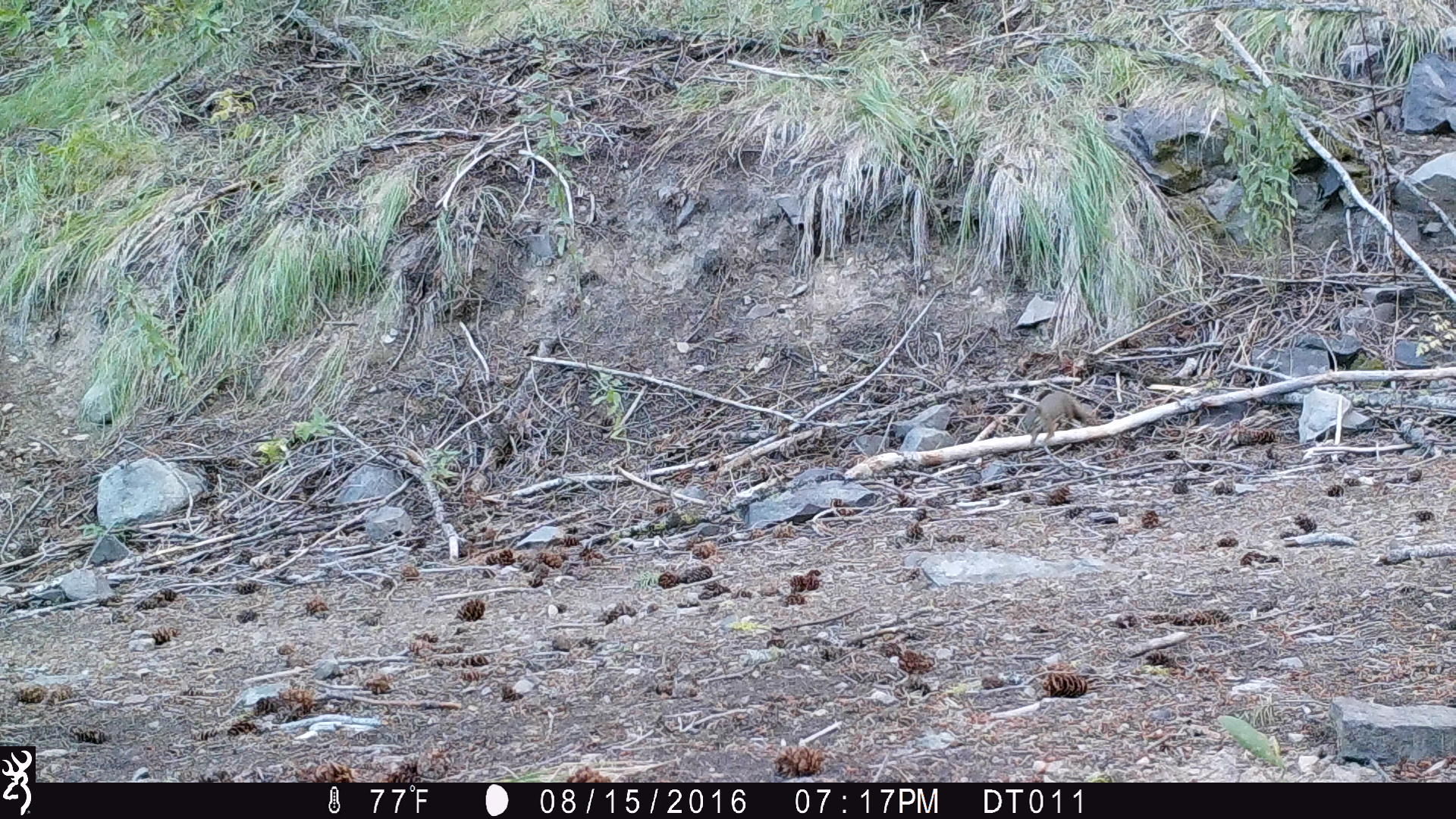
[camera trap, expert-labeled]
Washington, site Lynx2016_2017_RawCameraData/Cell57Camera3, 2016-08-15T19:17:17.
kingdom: Animalia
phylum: Chordata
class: Mammalia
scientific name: Mammalia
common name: small mammal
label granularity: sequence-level